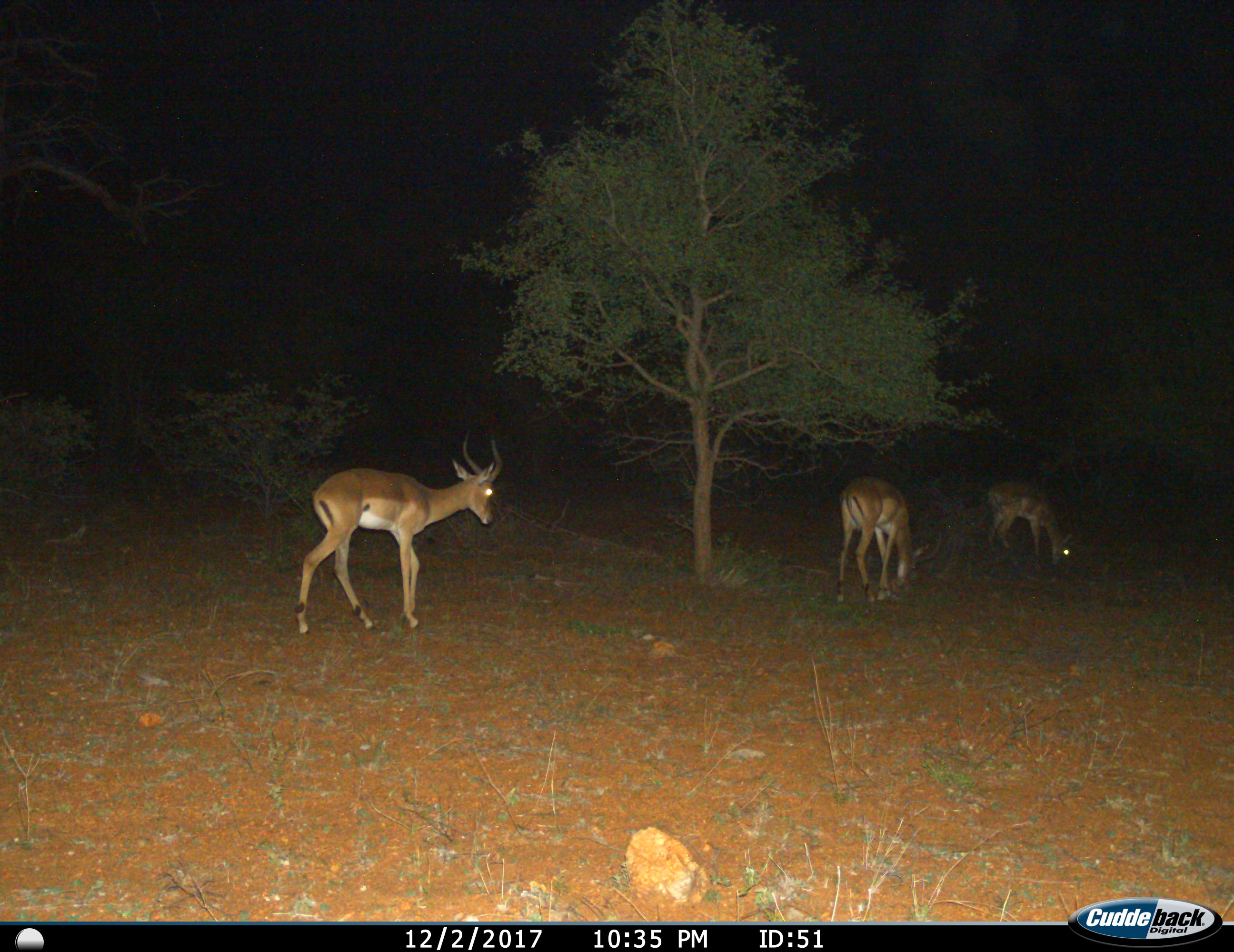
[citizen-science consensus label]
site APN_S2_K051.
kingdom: Animalia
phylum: Chordata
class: Mammalia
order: Artiodactyla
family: Bovidae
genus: Aepyceros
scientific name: Aepyceros melampus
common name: impala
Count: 3.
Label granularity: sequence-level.